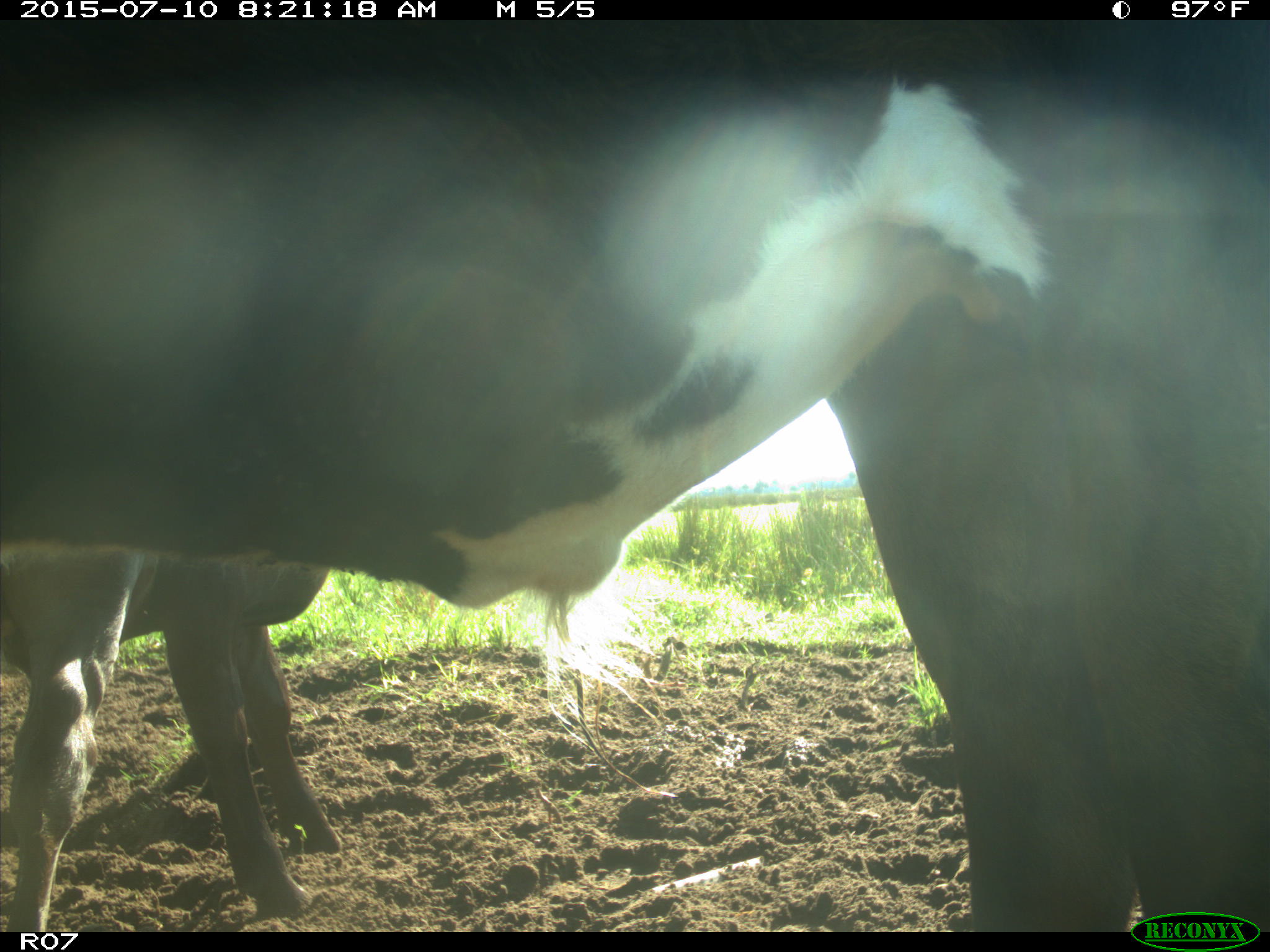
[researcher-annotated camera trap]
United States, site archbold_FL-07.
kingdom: Animalia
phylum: Chordata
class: Mammalia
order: Artiodactyla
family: Bovidae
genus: Bos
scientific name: Bos taurus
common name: domestic cow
Bos taurus (domestic cow).